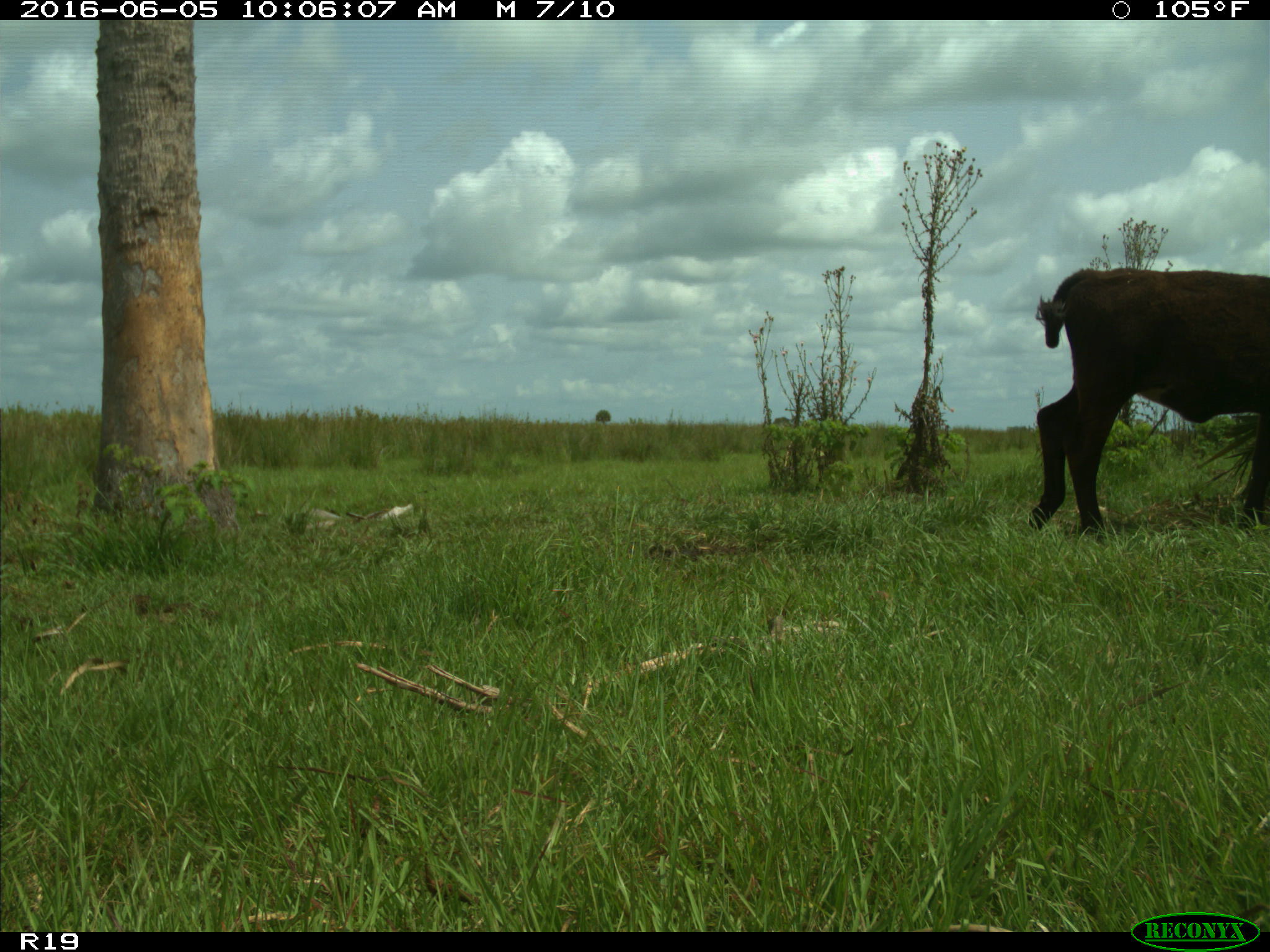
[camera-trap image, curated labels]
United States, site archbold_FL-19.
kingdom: Animalia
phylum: Chordata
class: Mammalia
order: Artiodactyla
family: Bovidae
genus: Bos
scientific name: Bos taurus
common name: domestic cow